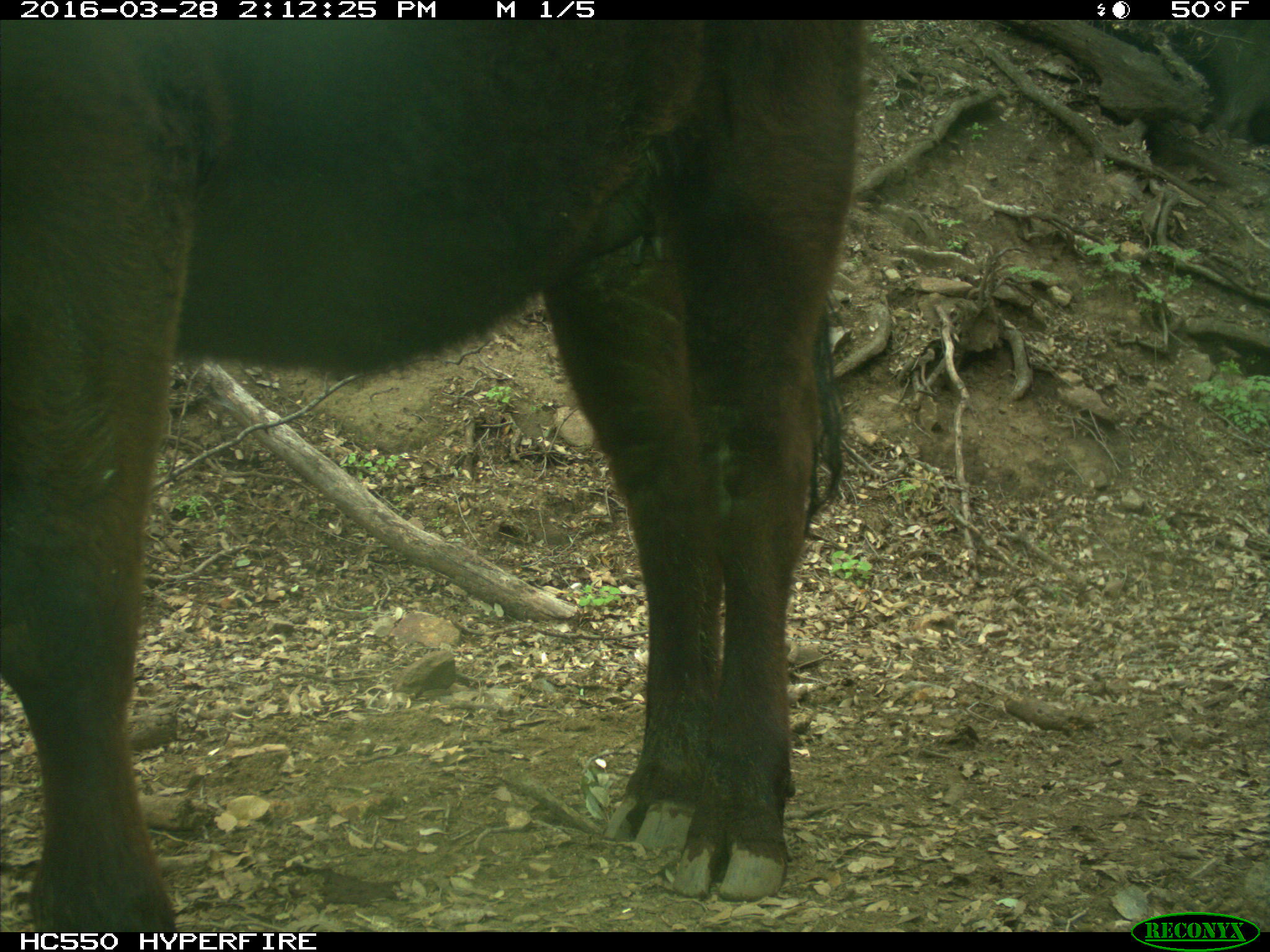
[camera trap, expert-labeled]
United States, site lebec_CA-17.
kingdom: Animalia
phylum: Chordata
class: Mammalia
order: Artiodactyla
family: Bovidae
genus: Bos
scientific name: Bos taurus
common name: domestic cow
Bos taurus (domestic cow).